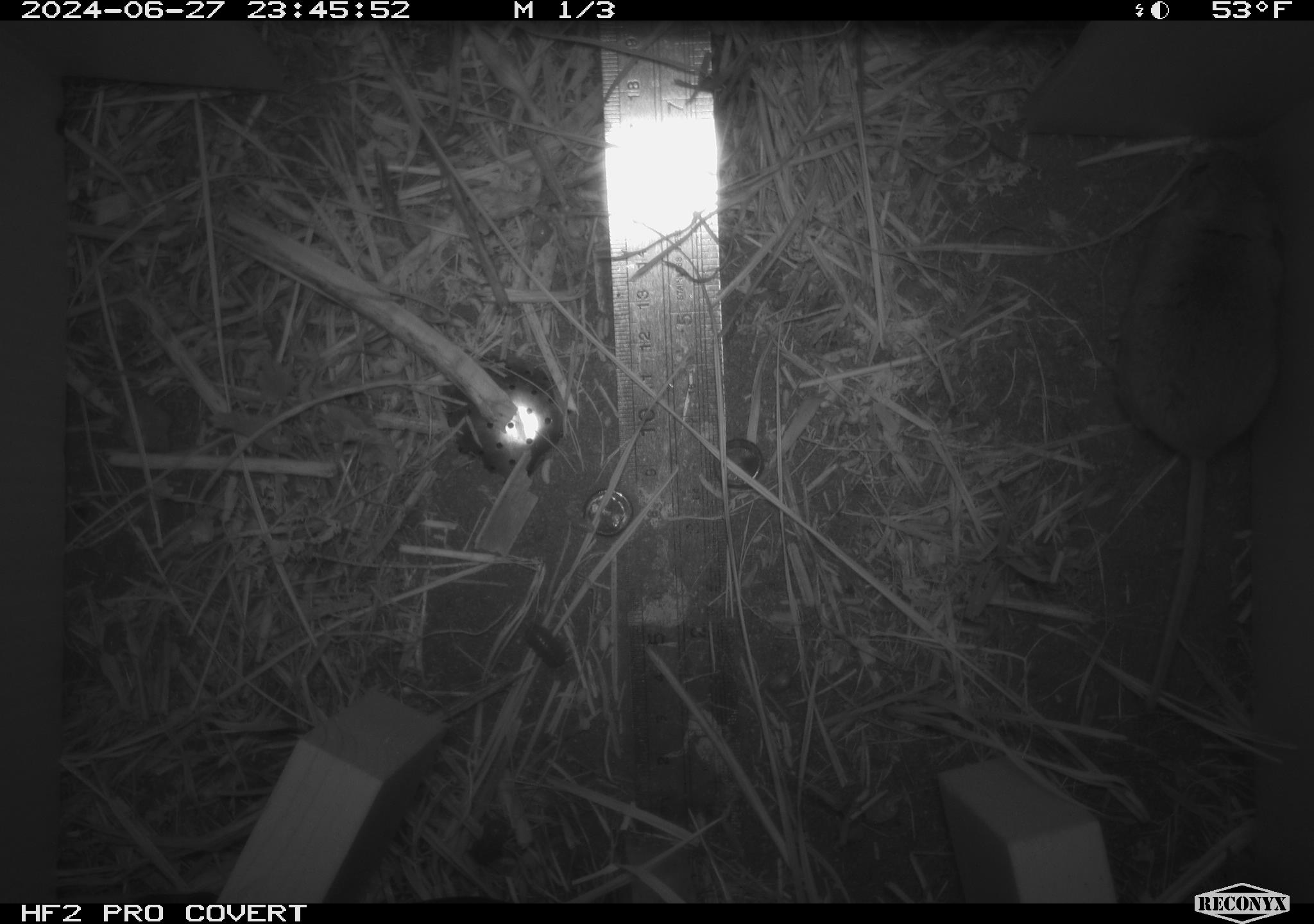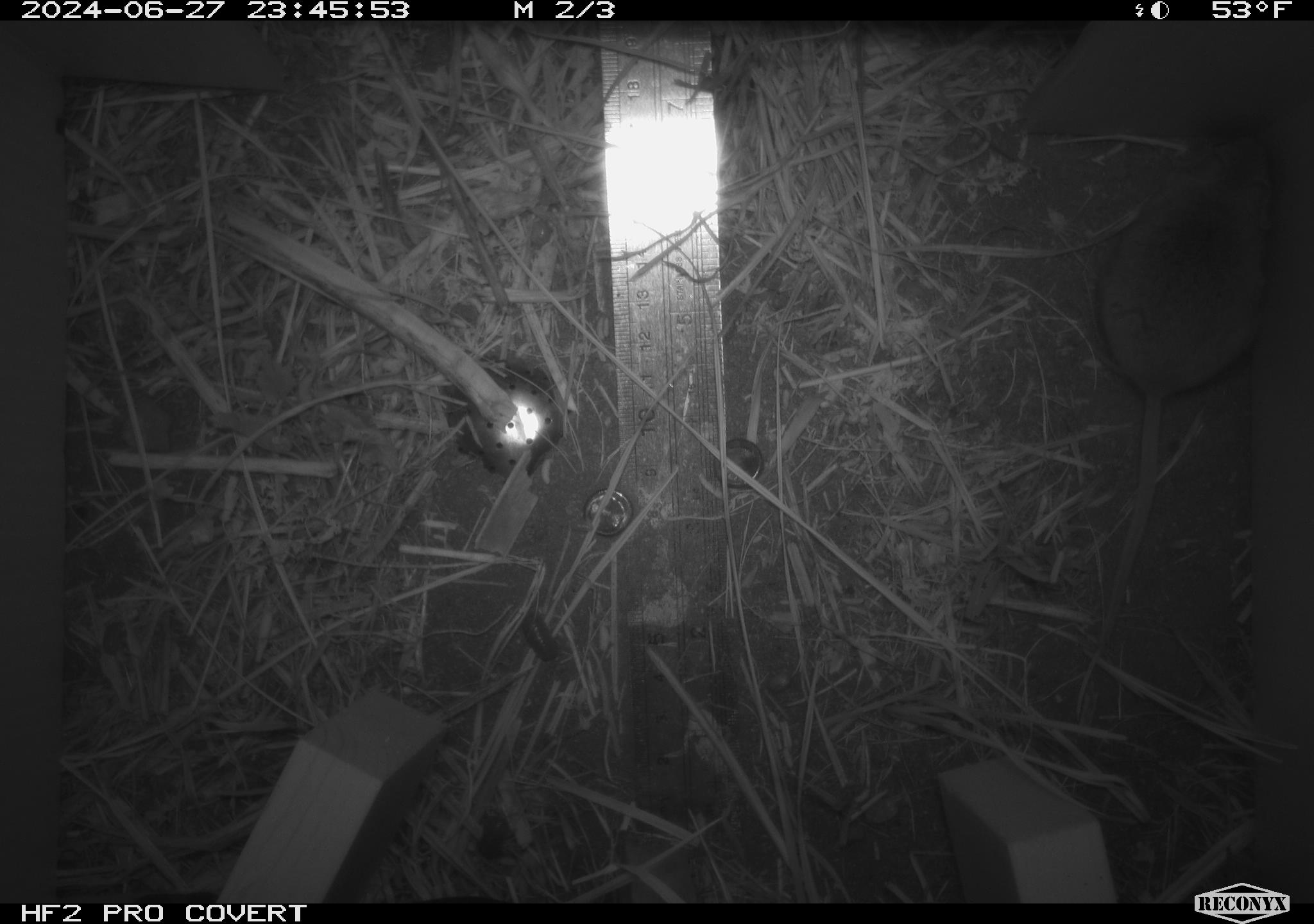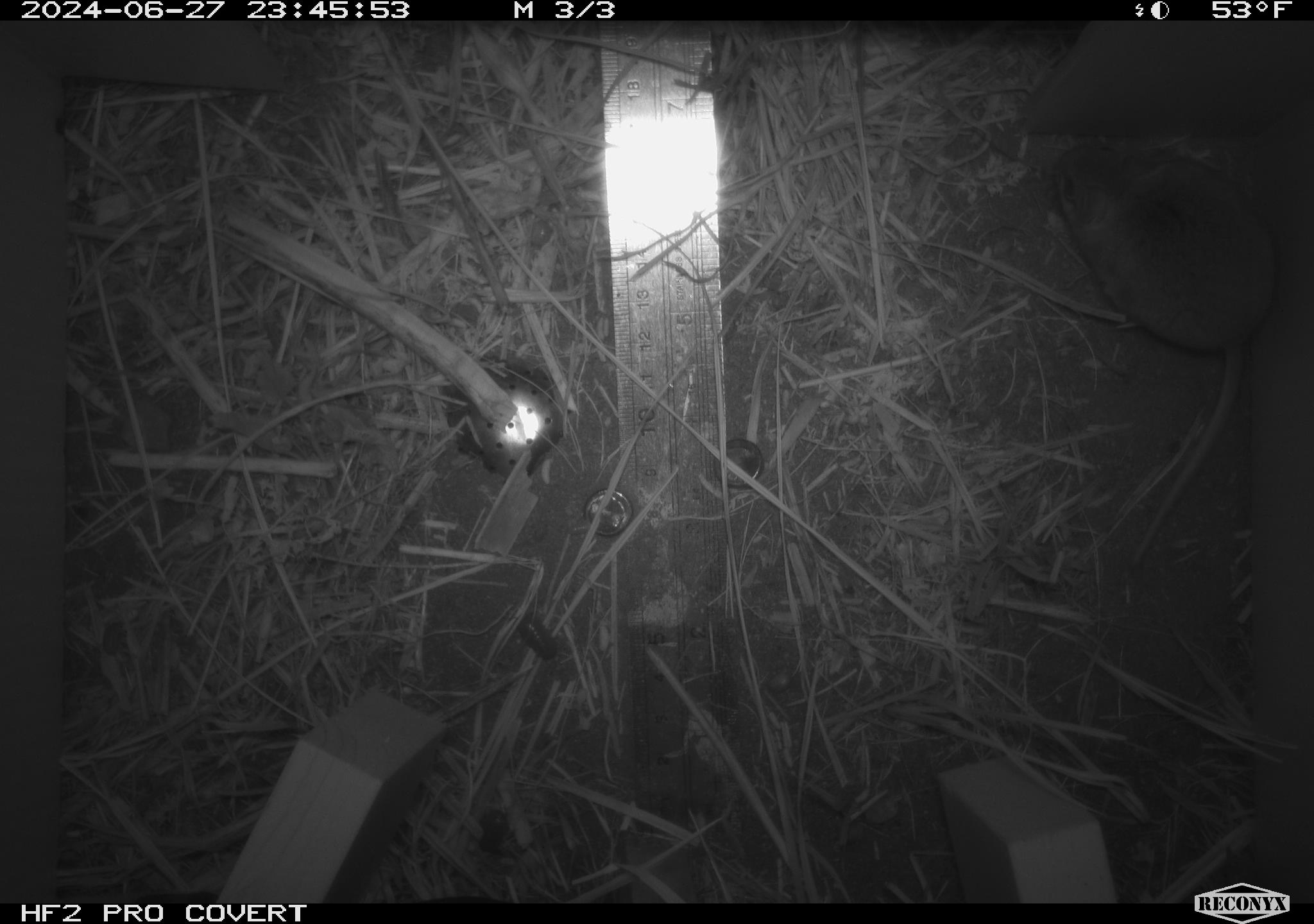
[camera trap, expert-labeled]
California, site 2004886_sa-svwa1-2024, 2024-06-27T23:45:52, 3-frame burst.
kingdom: Animalia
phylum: Arthropoda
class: Malacostraca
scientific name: Malacostraca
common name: amphipods, crabs, isopods, krill, lobsters and shrimps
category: malacostracan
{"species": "malacostracan (amphipods, crabs, isopods, krill, lobsters and shrimps) (Malacostraca)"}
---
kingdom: Animalia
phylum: Chordata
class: Mammalia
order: Rodentia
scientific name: Rodentia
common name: mouse species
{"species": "mouse species (Rodentia)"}